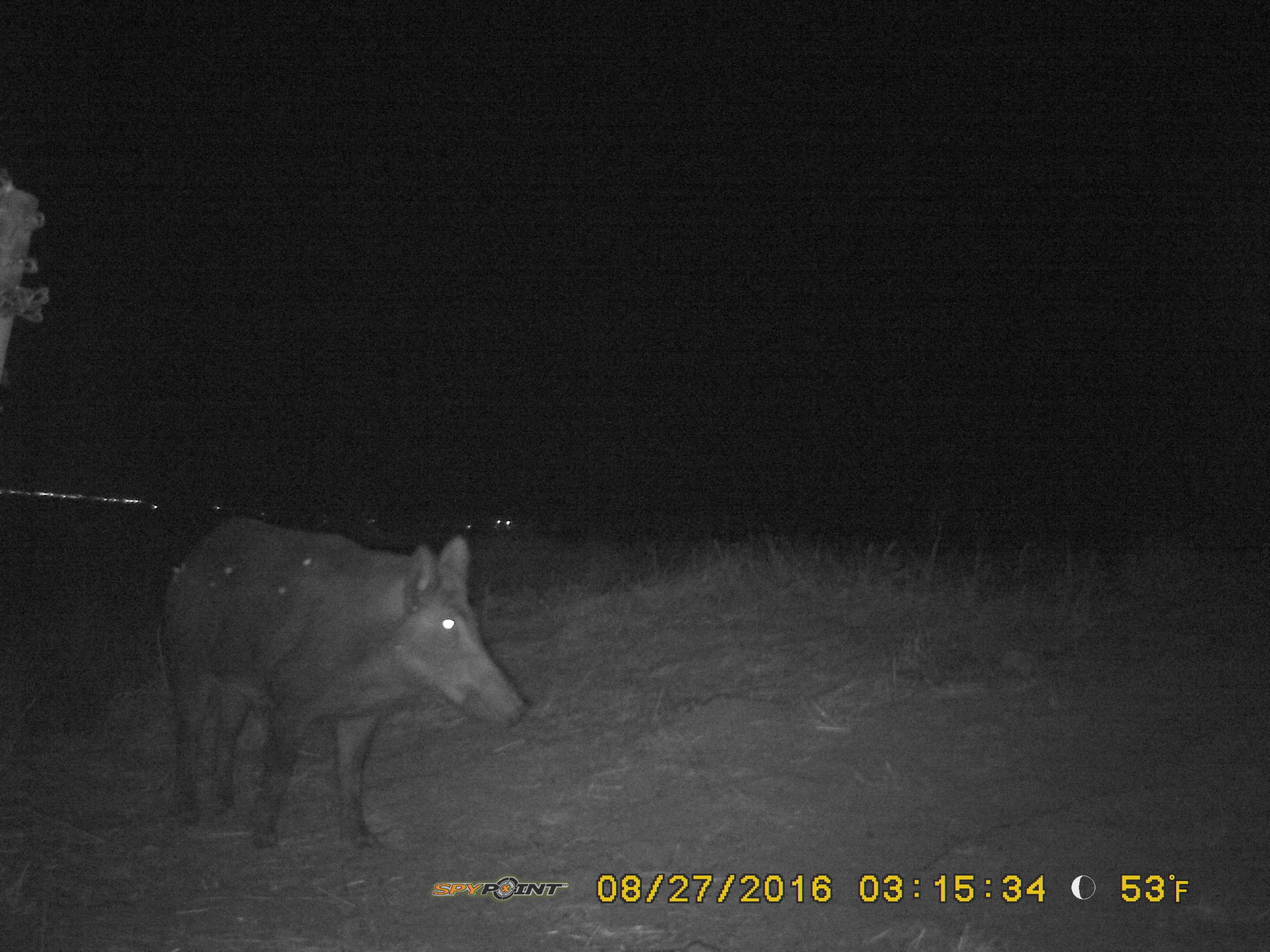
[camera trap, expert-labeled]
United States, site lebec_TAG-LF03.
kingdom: Animalia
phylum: Chordata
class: Mammalia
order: Artiodactyla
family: Suidae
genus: Sus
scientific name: Sus scrofa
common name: wild boar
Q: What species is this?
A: Sus scrofa (wild boar).